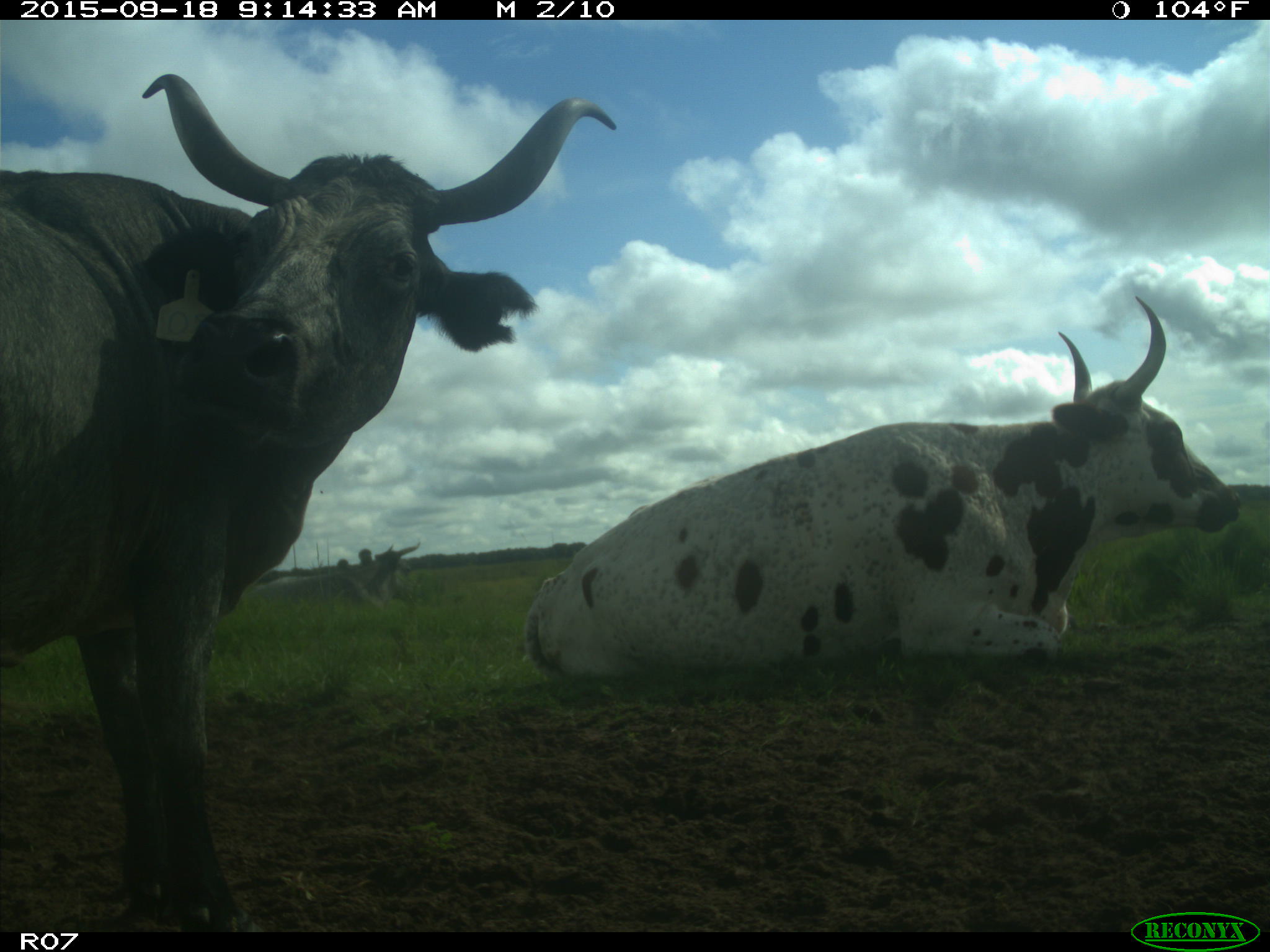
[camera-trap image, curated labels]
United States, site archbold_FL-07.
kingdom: Animalia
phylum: Chordata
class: Mammalia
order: Artiodactyla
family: Bovidae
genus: Bos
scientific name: Bos taurus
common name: domestic cow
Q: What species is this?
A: Bos taurus (domestic cow).